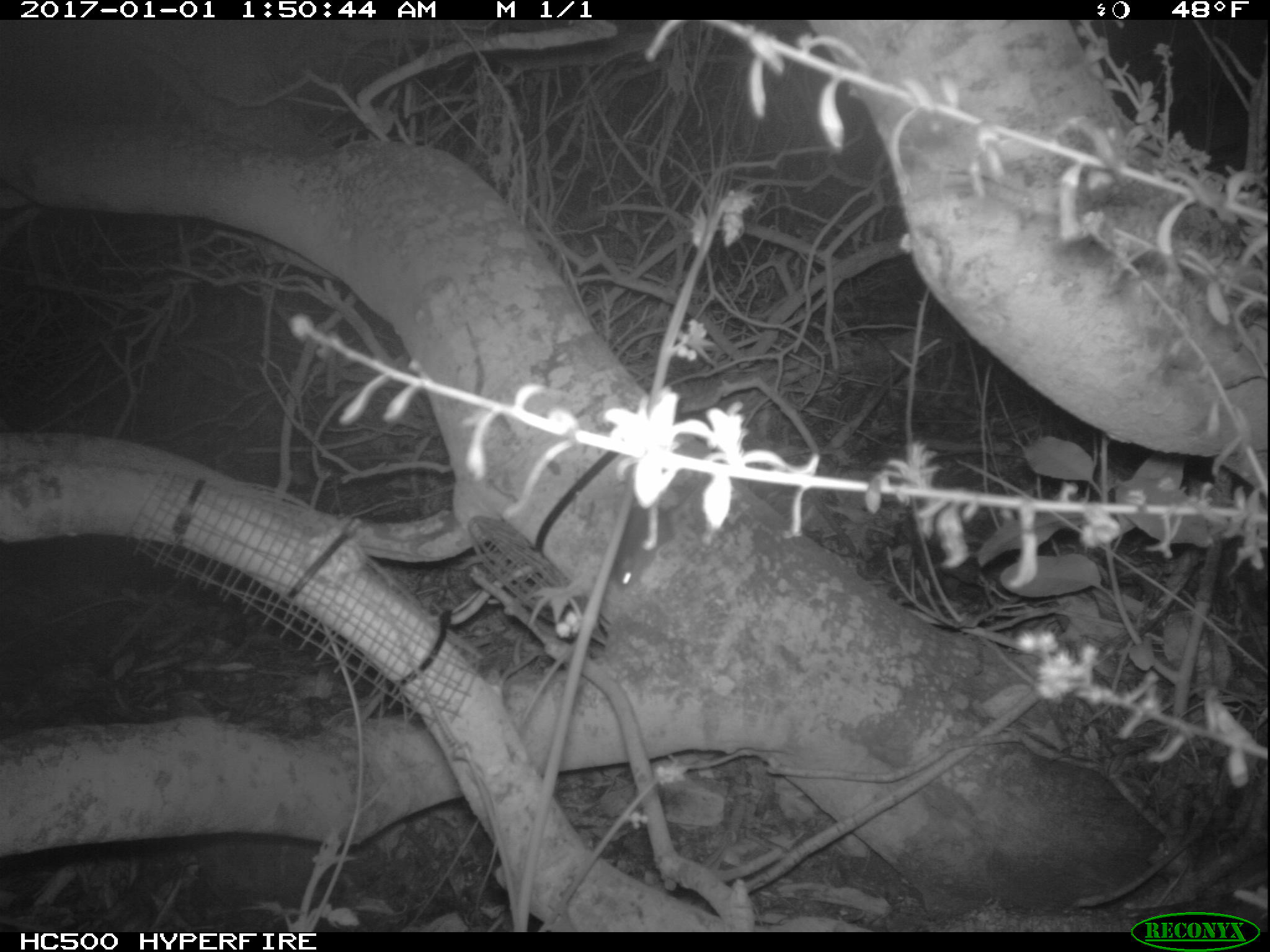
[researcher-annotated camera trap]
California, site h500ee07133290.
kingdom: Animalia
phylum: Chordata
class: Mammalia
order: Rodentia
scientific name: Rodentia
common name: rodent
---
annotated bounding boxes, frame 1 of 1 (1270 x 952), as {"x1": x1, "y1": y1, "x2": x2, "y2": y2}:
rodent: {"x1": 611, "y1": 479, "x2": 703, "y2": 589}